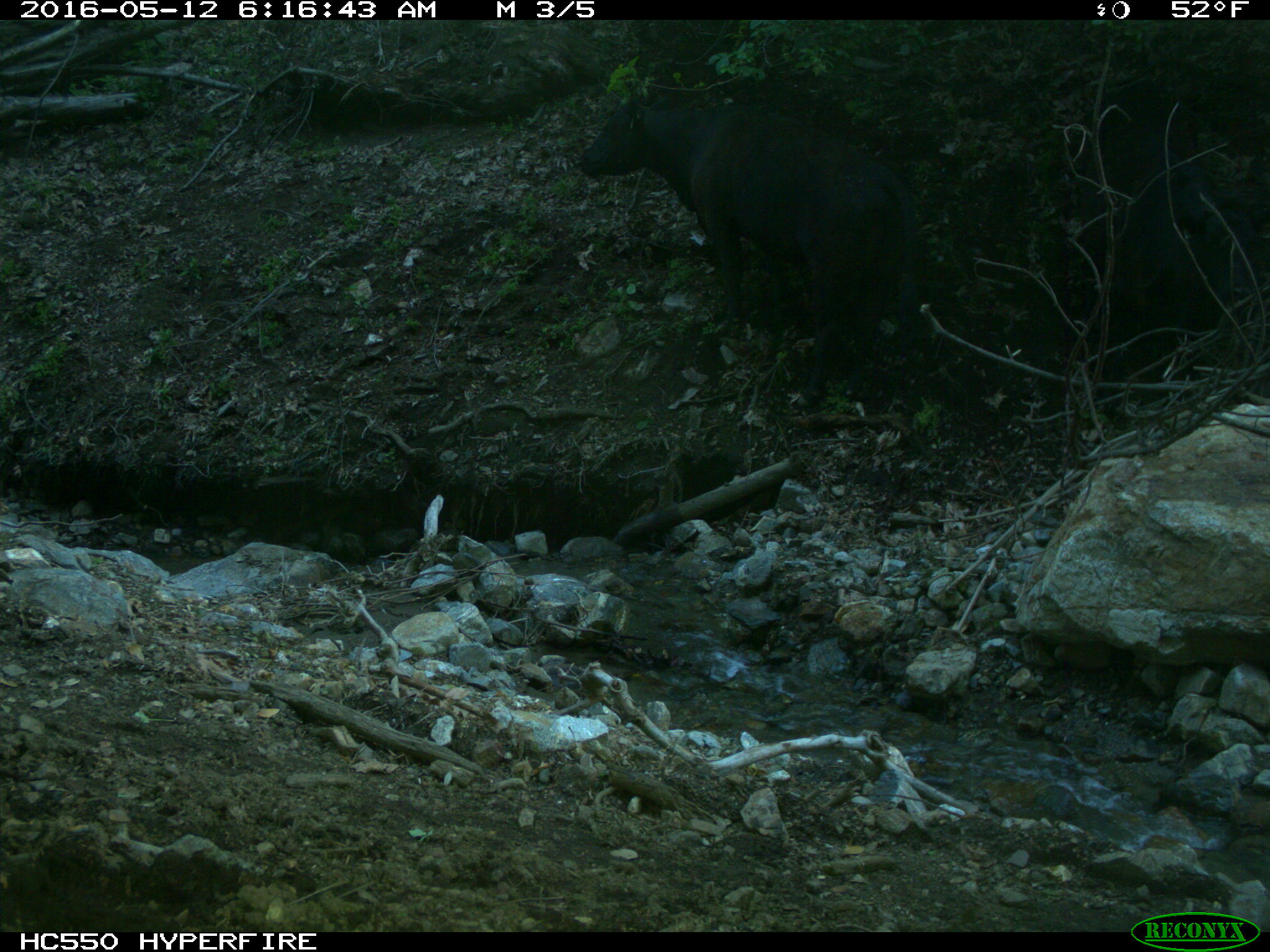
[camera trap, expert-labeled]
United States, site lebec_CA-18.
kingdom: Animalia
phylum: Chordata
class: Mammalia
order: Artiodactyla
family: Bovidae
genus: Bos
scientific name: Bos taurus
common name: domestic cow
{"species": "Bos taurus (domestic cow)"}